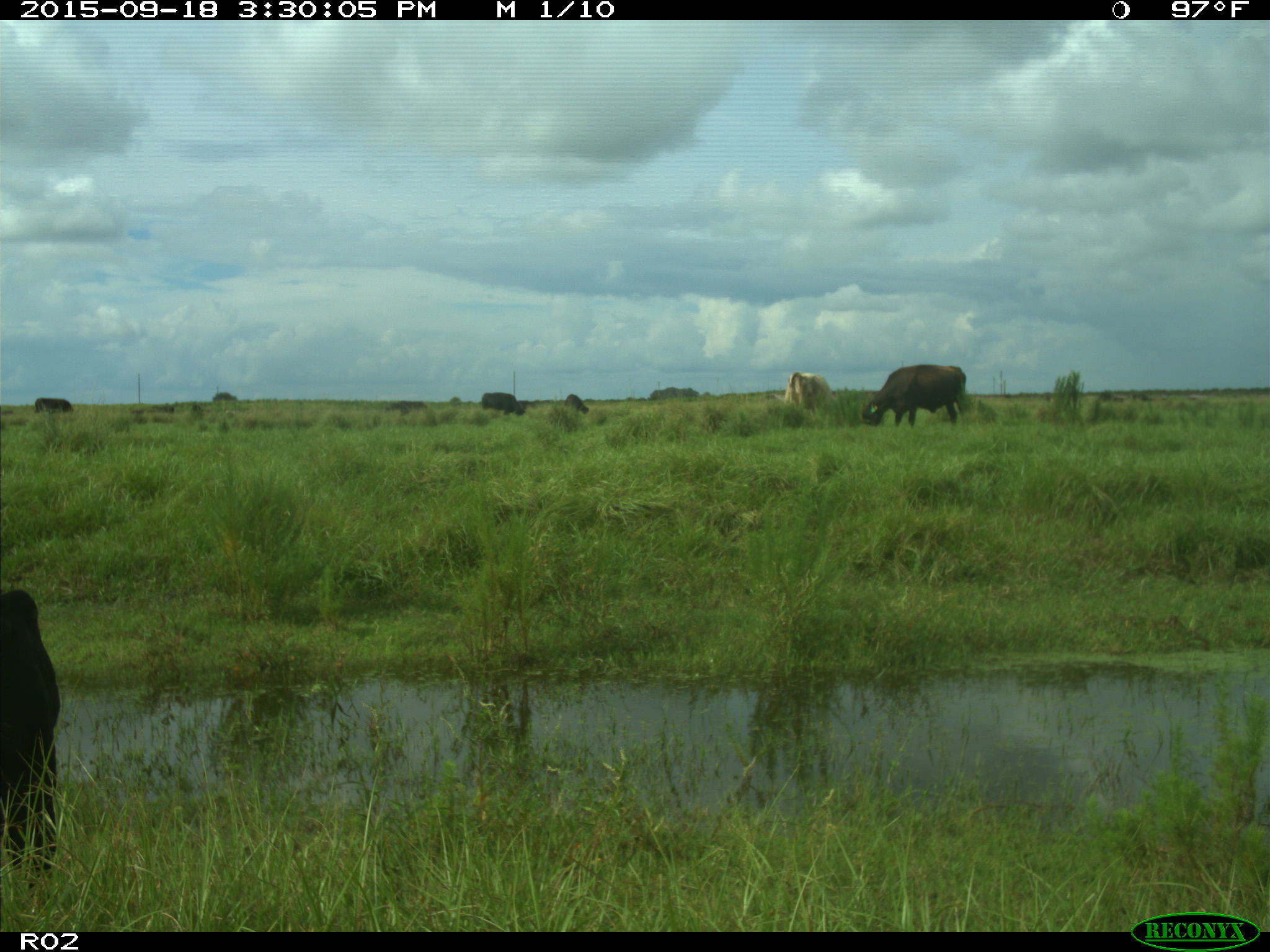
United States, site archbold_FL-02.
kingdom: Animalia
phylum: Chordata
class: Mammalia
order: Artiodactyla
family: Bovidae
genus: Bos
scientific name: Bos taurus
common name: domestic cow